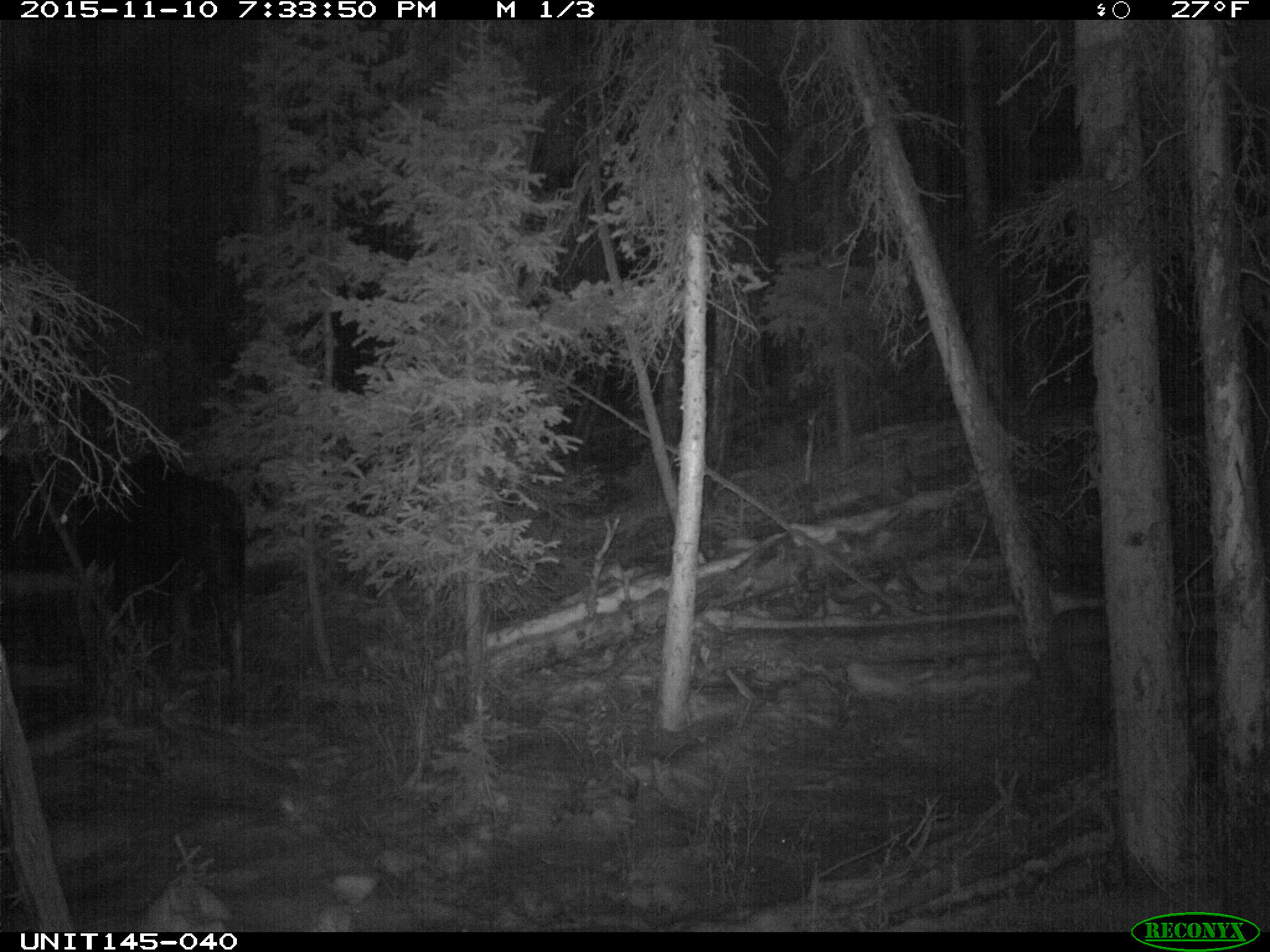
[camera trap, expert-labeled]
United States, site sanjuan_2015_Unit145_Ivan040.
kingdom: Animalia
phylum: Chordata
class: Mammalia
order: Artiodactyla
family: Cervidae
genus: Alces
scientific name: Alces alces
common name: moose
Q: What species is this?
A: Alces alces (moose).